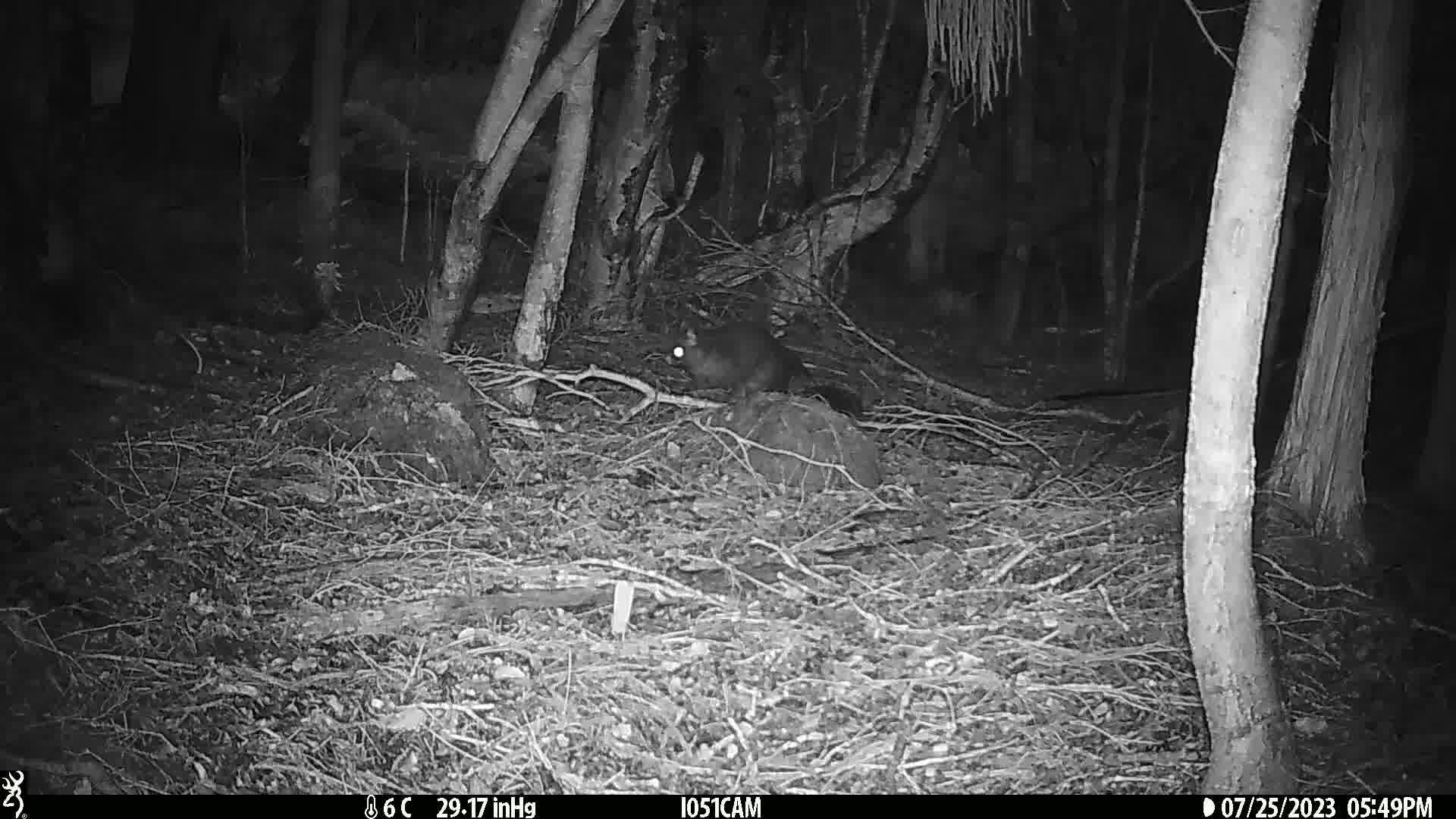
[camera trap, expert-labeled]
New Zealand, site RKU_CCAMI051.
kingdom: Animalia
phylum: Chordata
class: Mammalia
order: Diprotodontia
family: Phalangeridae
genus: Trichosurus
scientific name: Trichosurus vulpecula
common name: common brushtail possum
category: possum